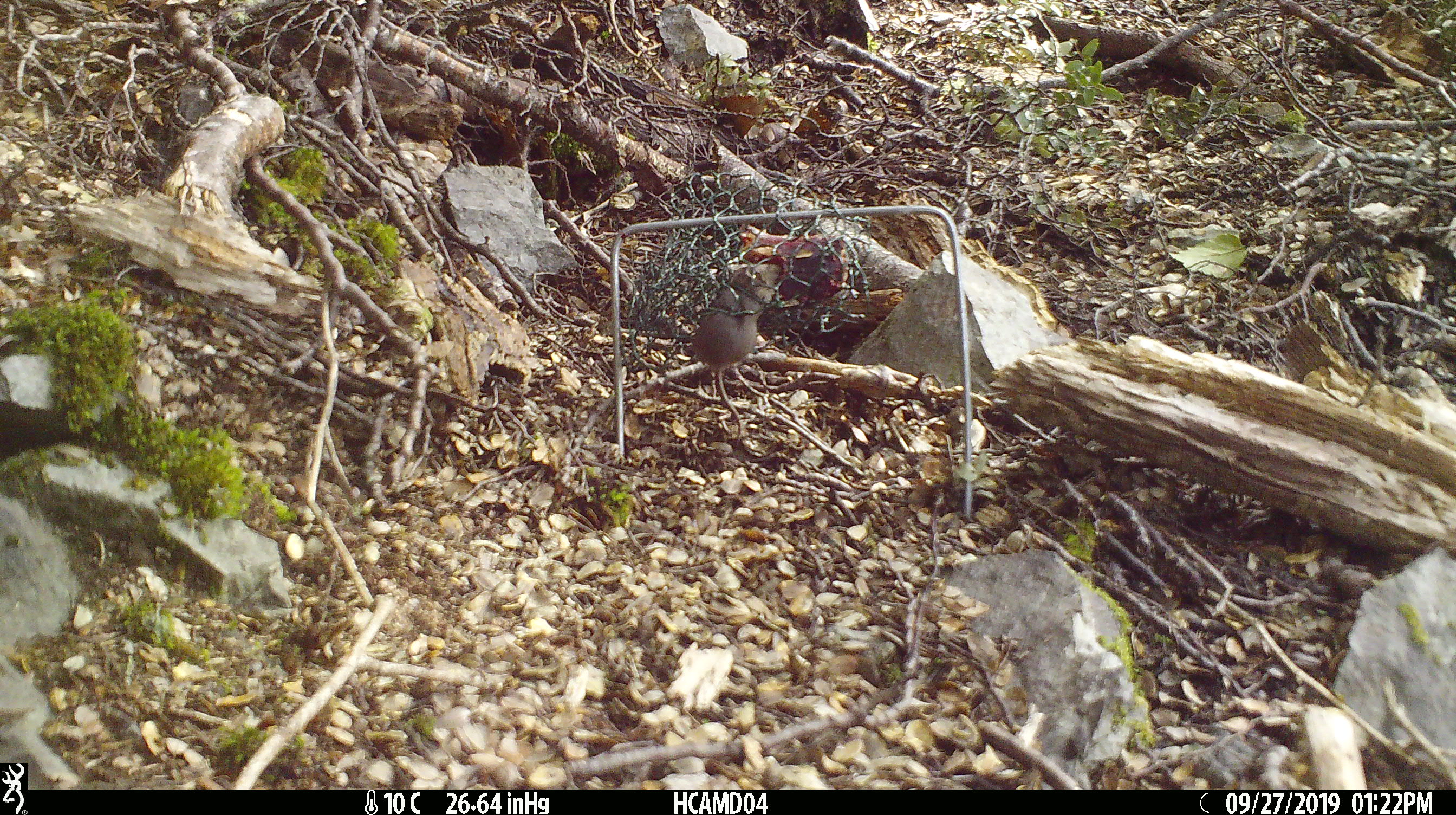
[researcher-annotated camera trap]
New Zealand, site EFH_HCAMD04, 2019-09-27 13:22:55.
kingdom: Animalia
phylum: Chordata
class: Mammalia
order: Rodentia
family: Muridae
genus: Mus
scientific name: Mus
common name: mouse